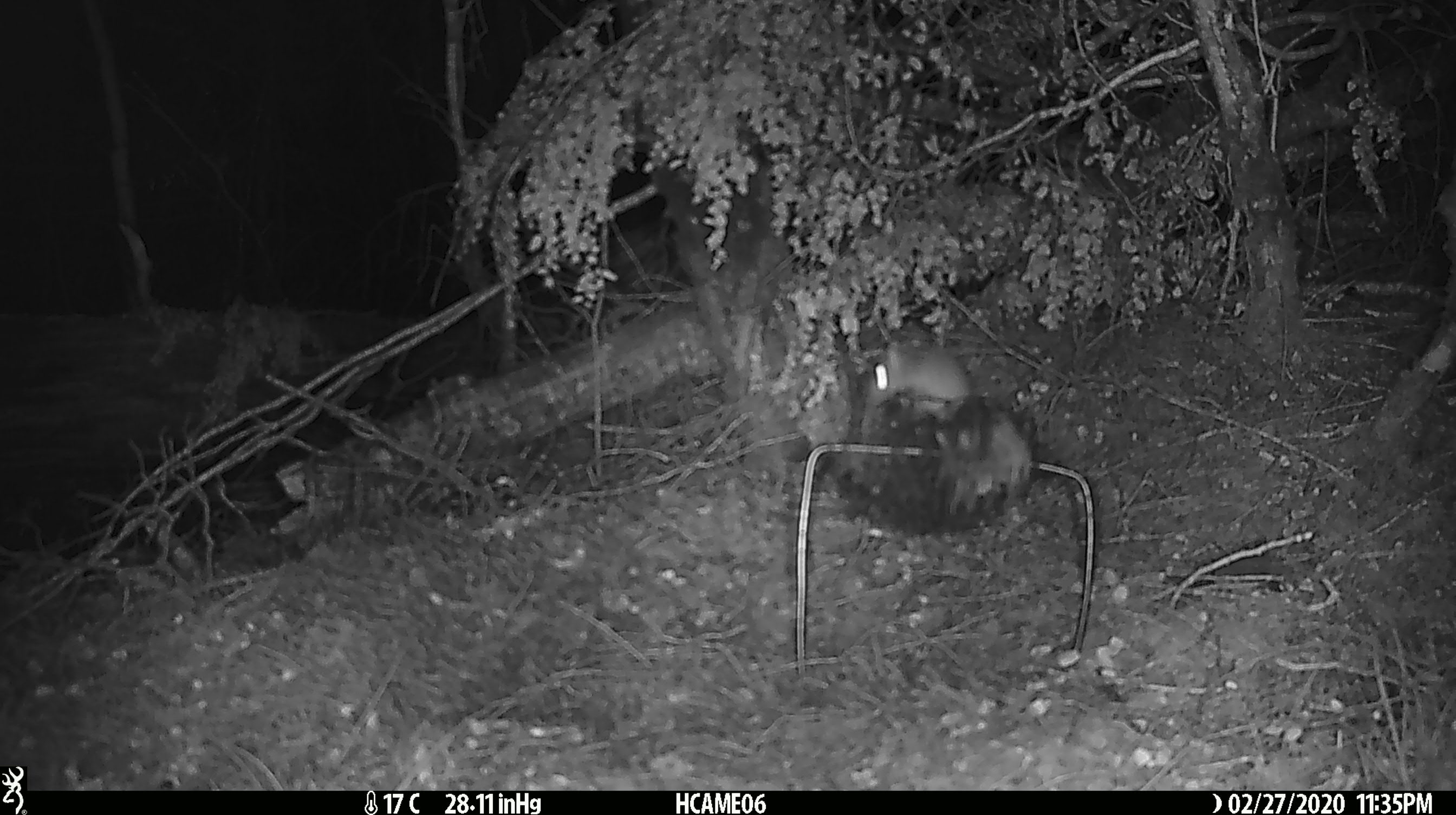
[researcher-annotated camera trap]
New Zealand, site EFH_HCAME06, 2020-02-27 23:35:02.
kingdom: Animalia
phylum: Chordata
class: Mammalia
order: Rodentia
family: Muridae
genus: Mus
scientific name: Mus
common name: mouse